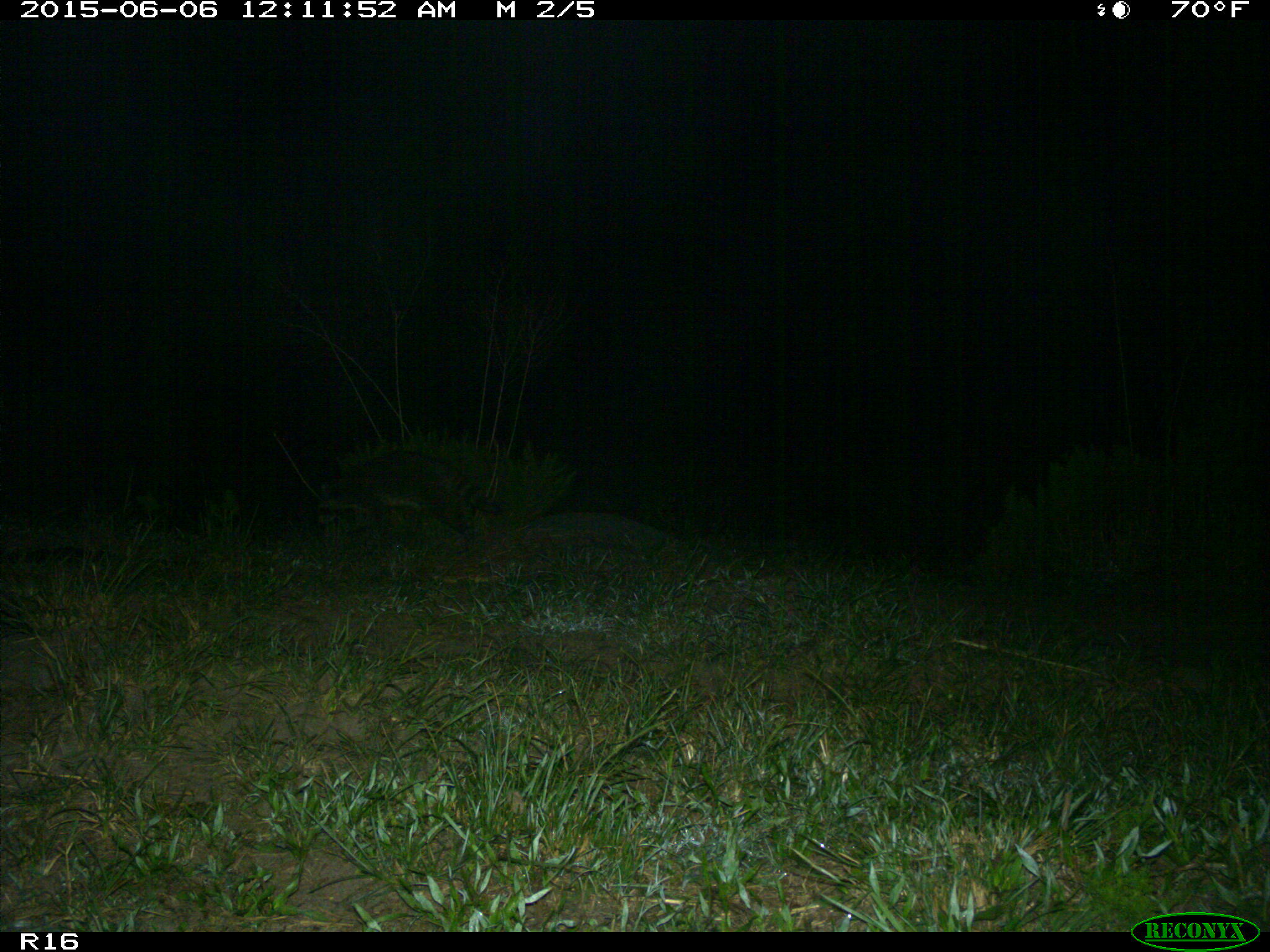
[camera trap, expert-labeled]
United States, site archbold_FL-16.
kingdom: Animalia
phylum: Chordata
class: Mammalia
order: Carnivora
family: Procyonidae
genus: Procyon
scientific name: Procyon lotor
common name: common raccoon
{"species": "Procyon lotor (common raccoon)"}